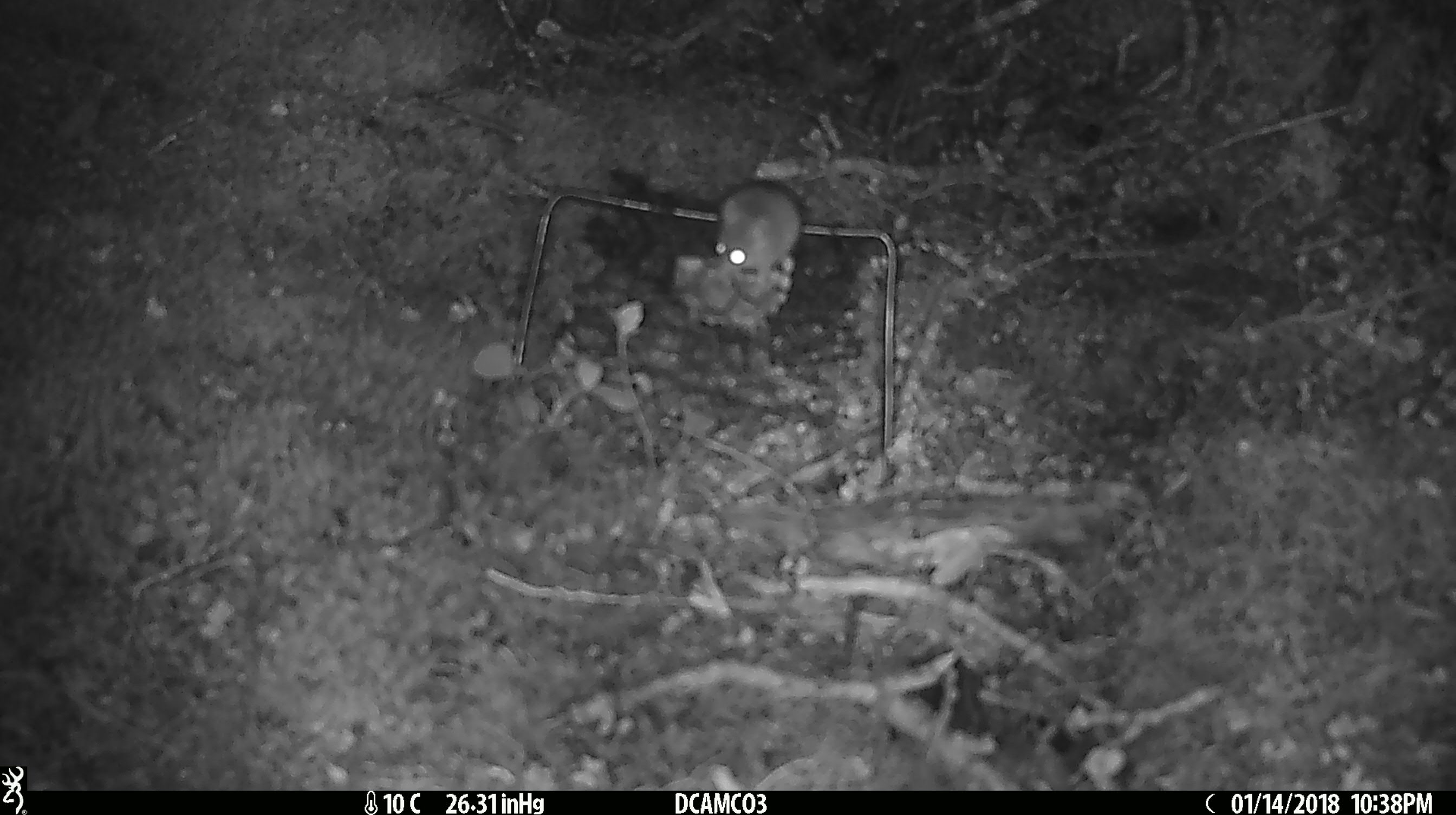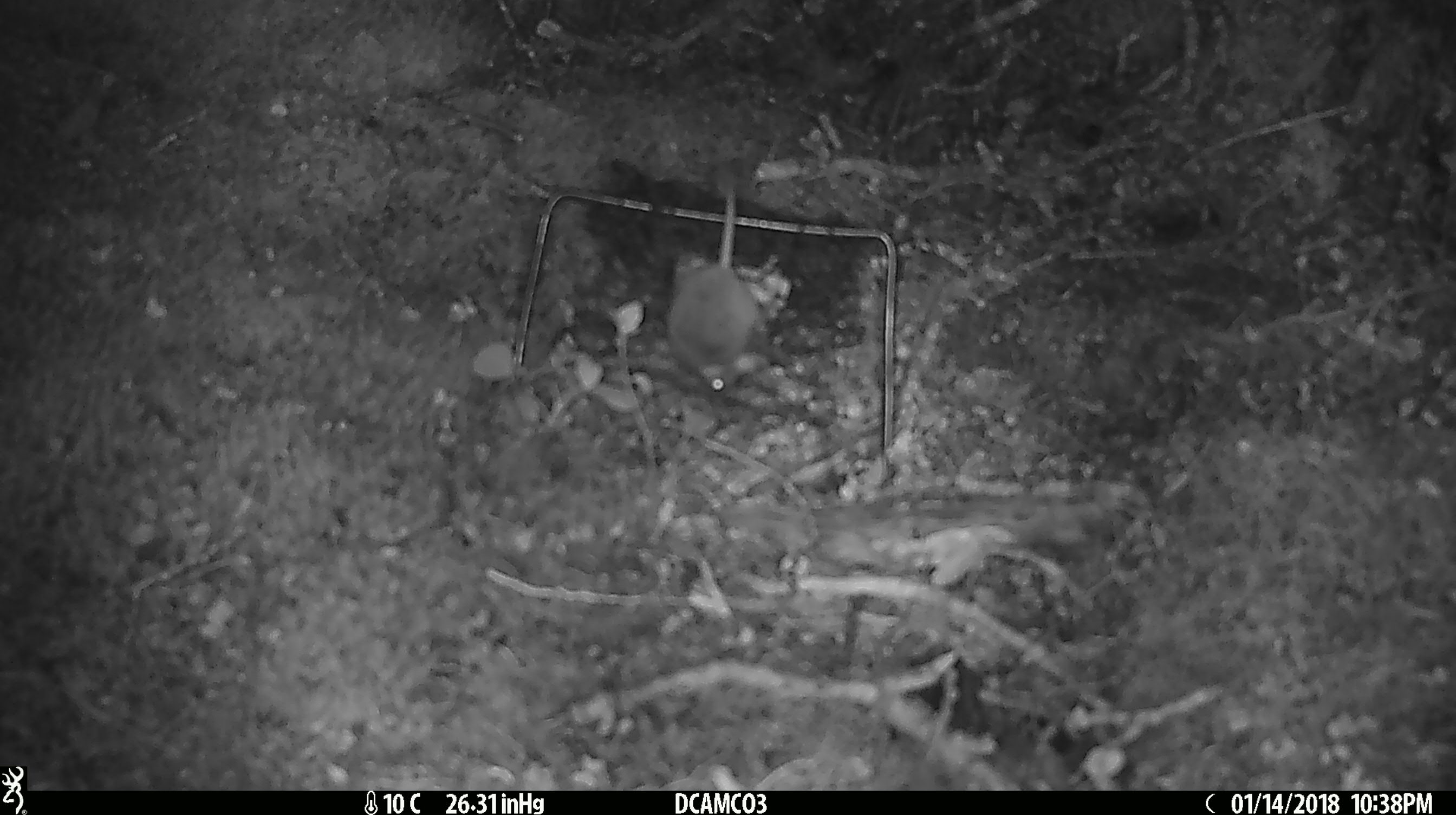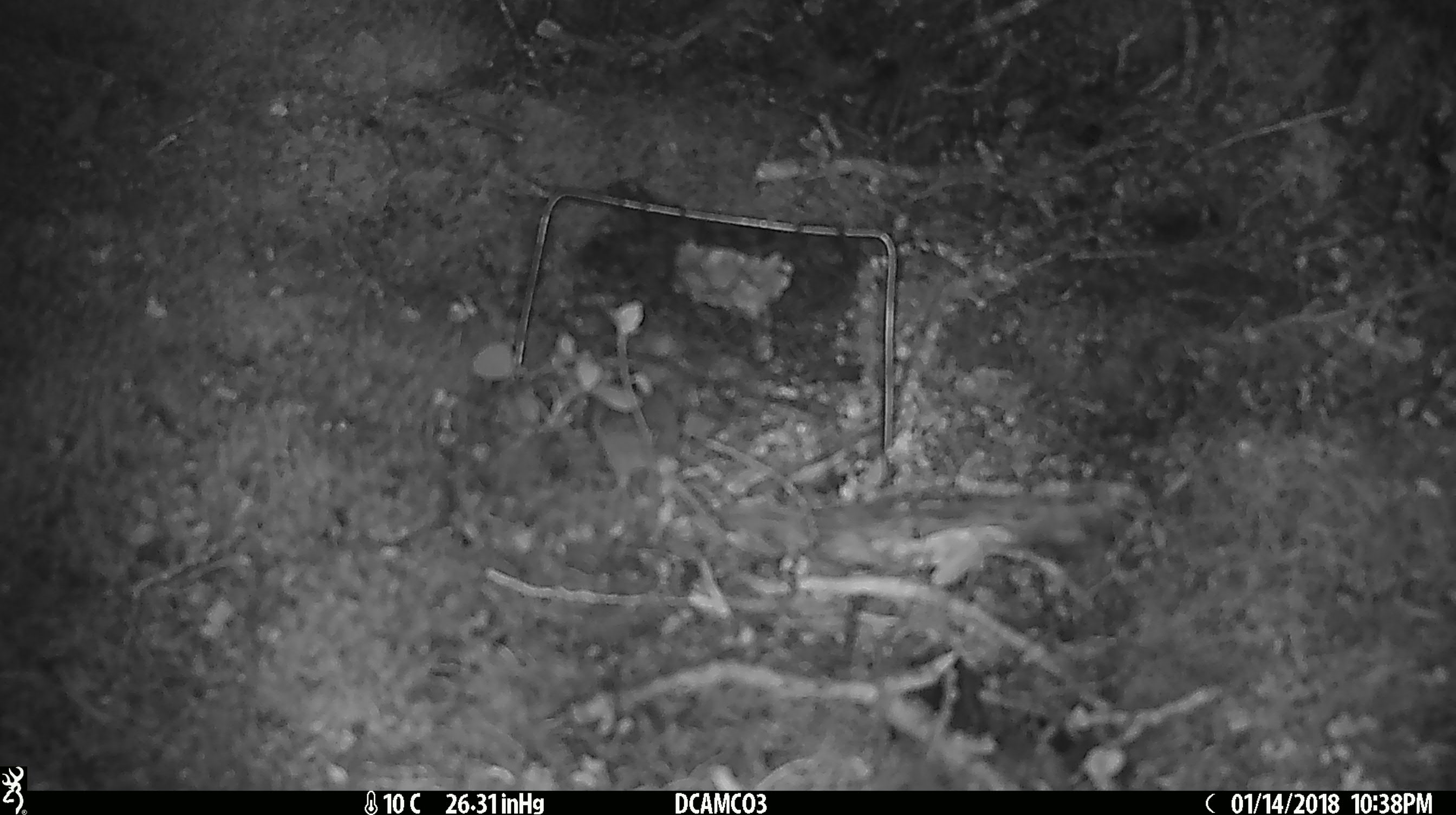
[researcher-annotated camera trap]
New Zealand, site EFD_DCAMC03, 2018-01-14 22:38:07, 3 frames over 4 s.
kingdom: Animalia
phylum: Chordata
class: Mammalia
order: Rodentia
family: Muridae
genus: Mus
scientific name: Mus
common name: mouse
Mouse (Mus).